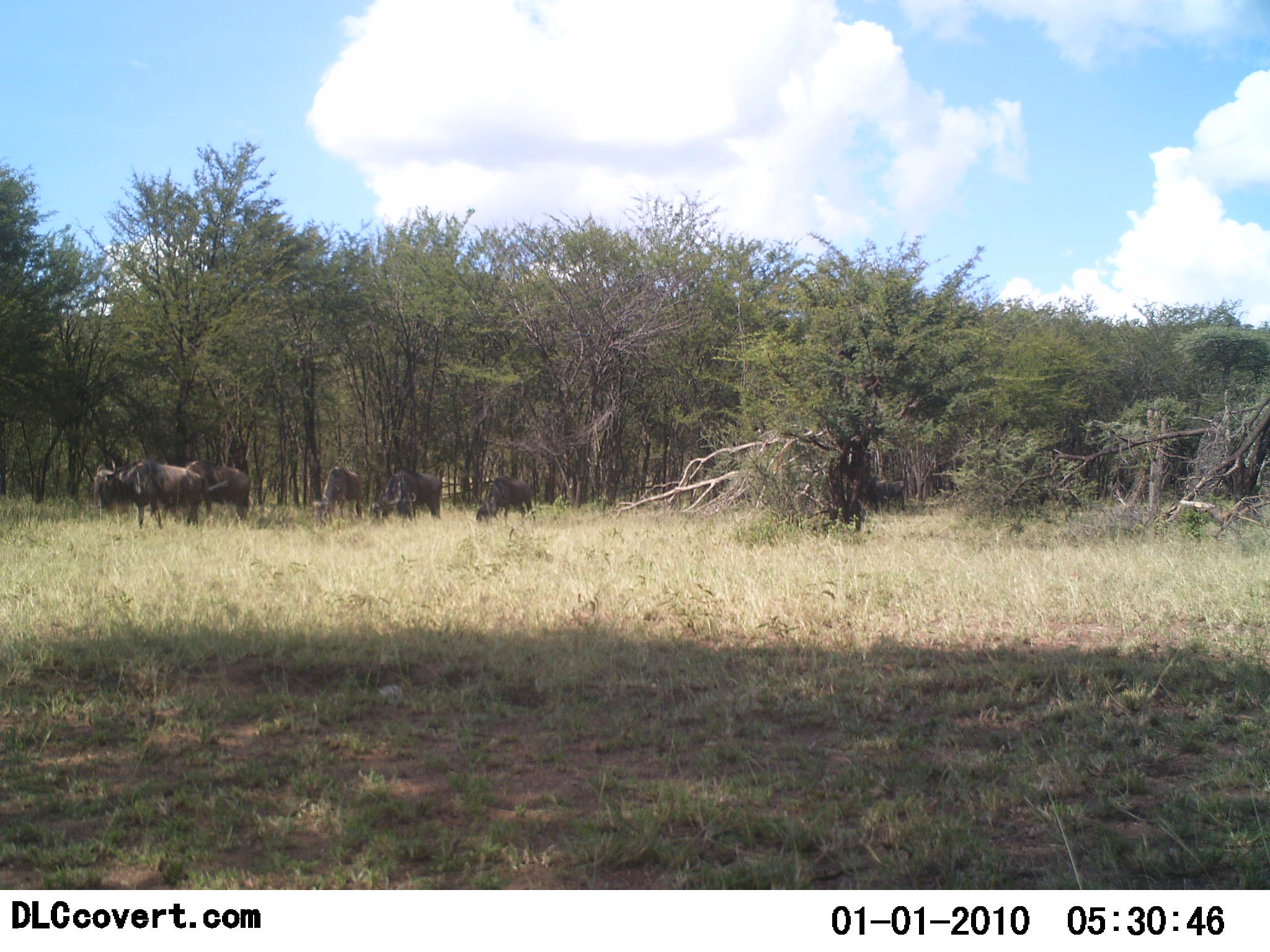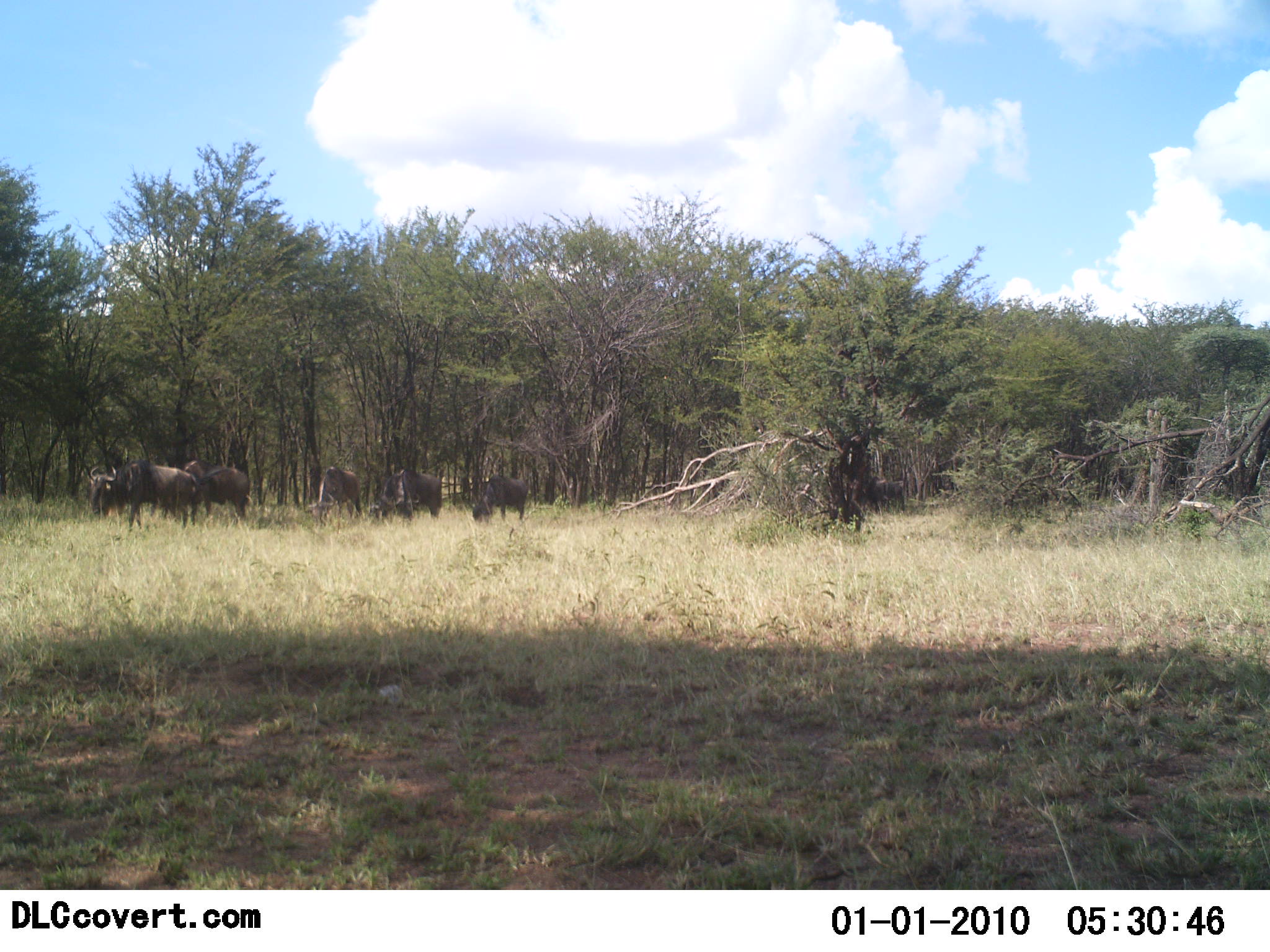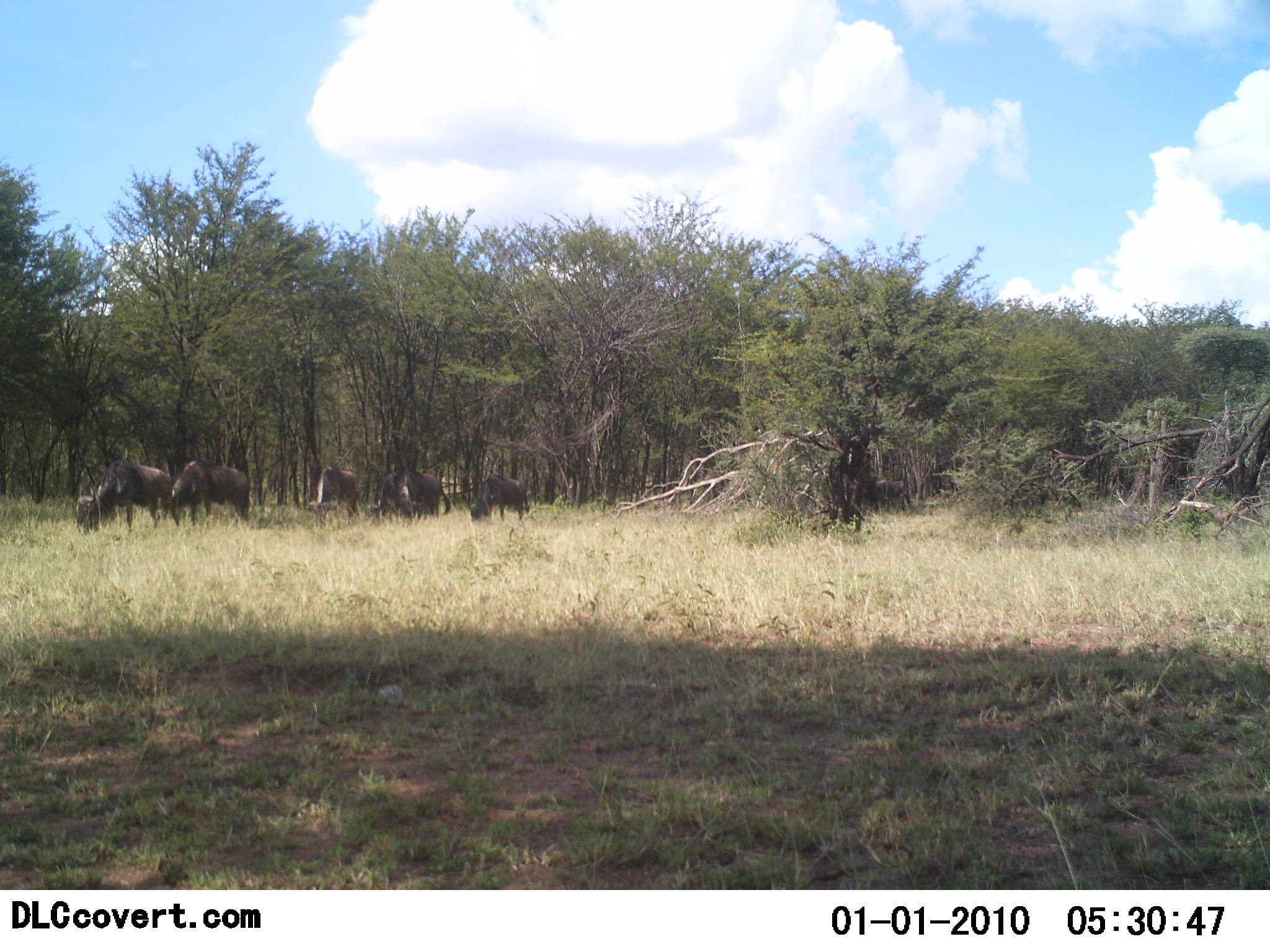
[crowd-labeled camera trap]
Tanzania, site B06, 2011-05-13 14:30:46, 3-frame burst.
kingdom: Animalia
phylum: Chordata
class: Mammalia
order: Artiodactyla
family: Bovidae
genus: Connochaetes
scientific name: Connochaetes taurinus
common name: blue wildebeest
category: wildebeest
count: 6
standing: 25%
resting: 0%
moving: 44%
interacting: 0%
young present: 0%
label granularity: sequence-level